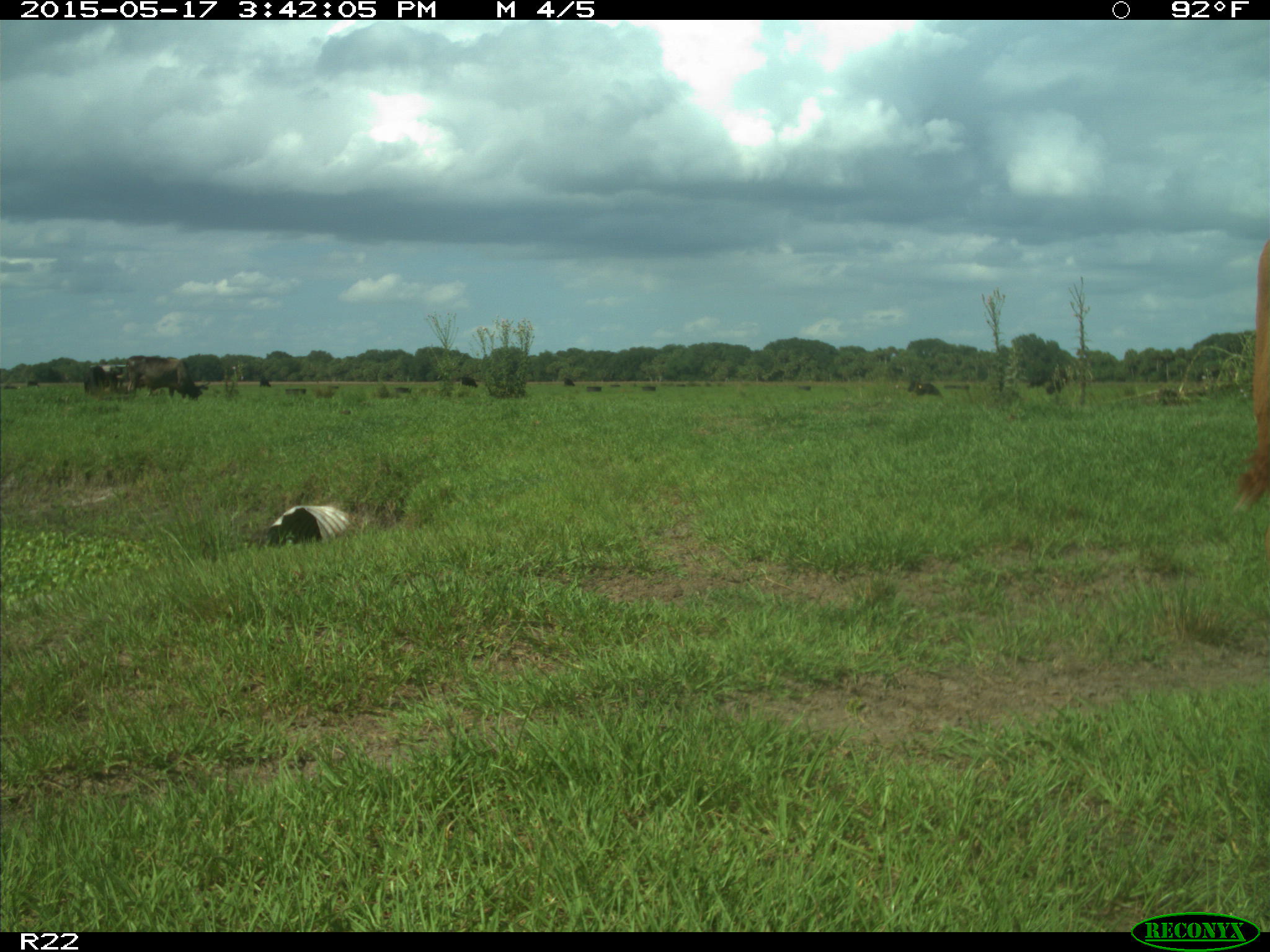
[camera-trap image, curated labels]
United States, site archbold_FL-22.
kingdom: Animalia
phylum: Chordata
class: Mammalia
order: Artiodactyla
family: Bovidae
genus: Bos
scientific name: Bos taurus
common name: domestic cow